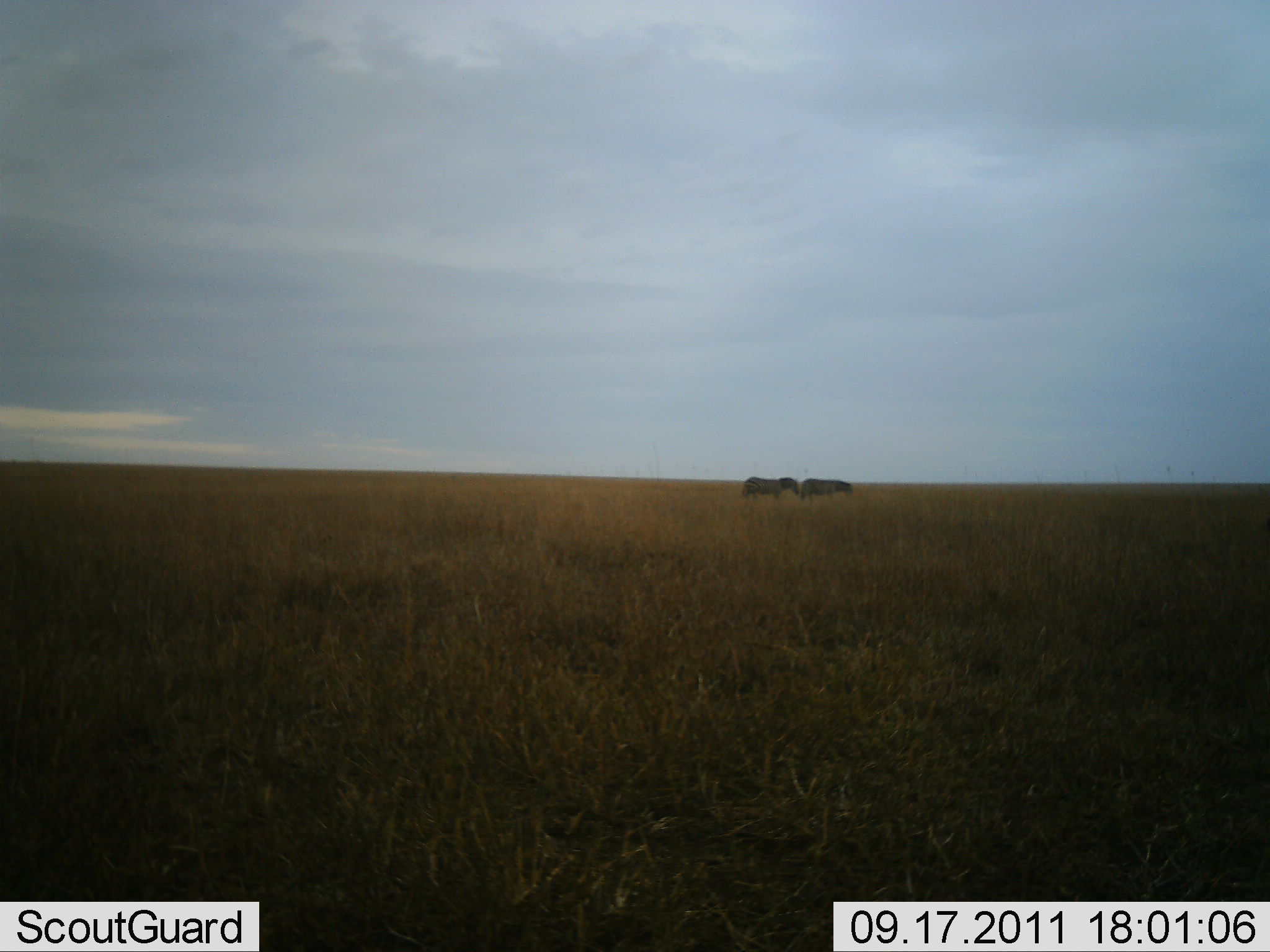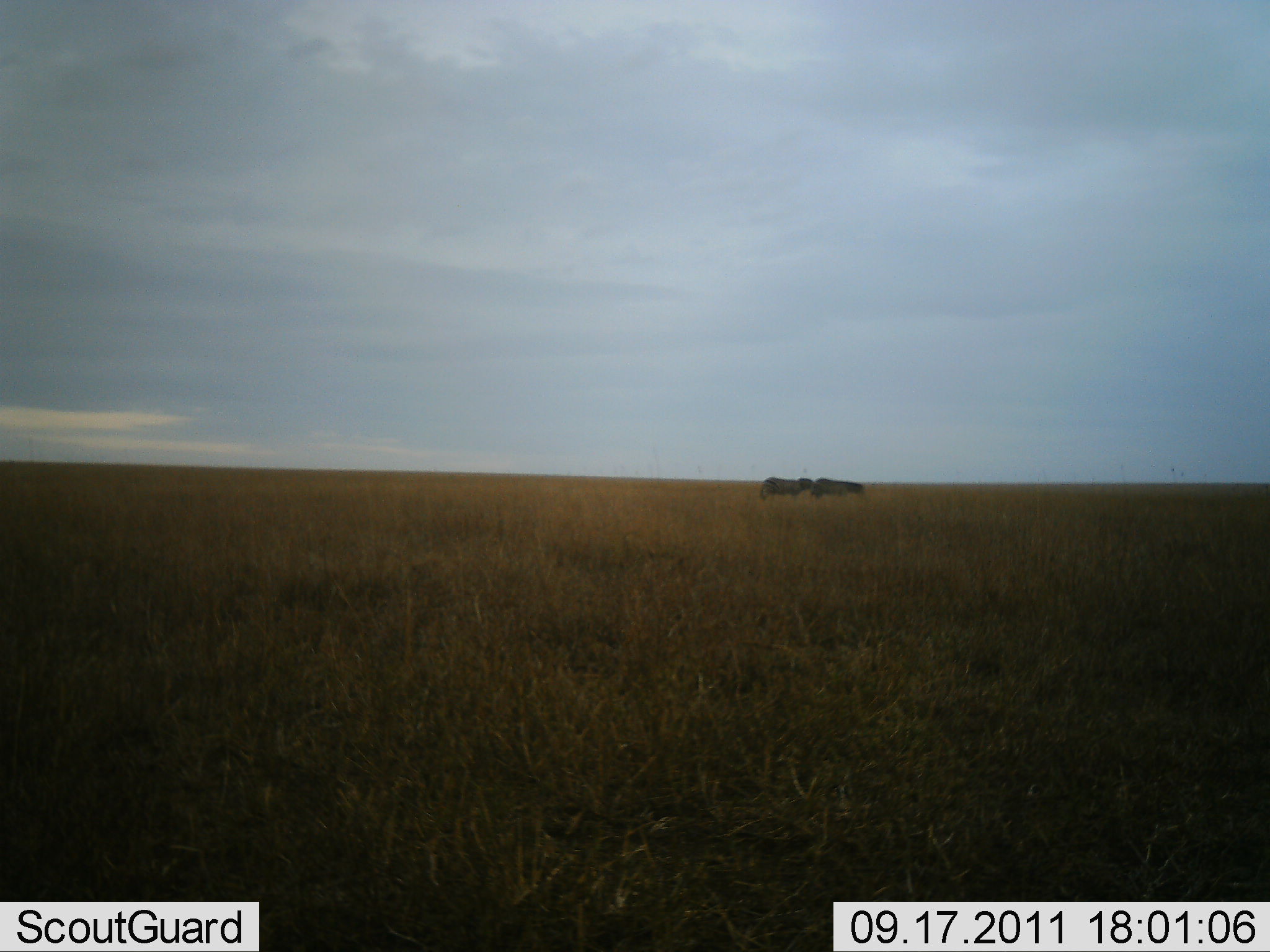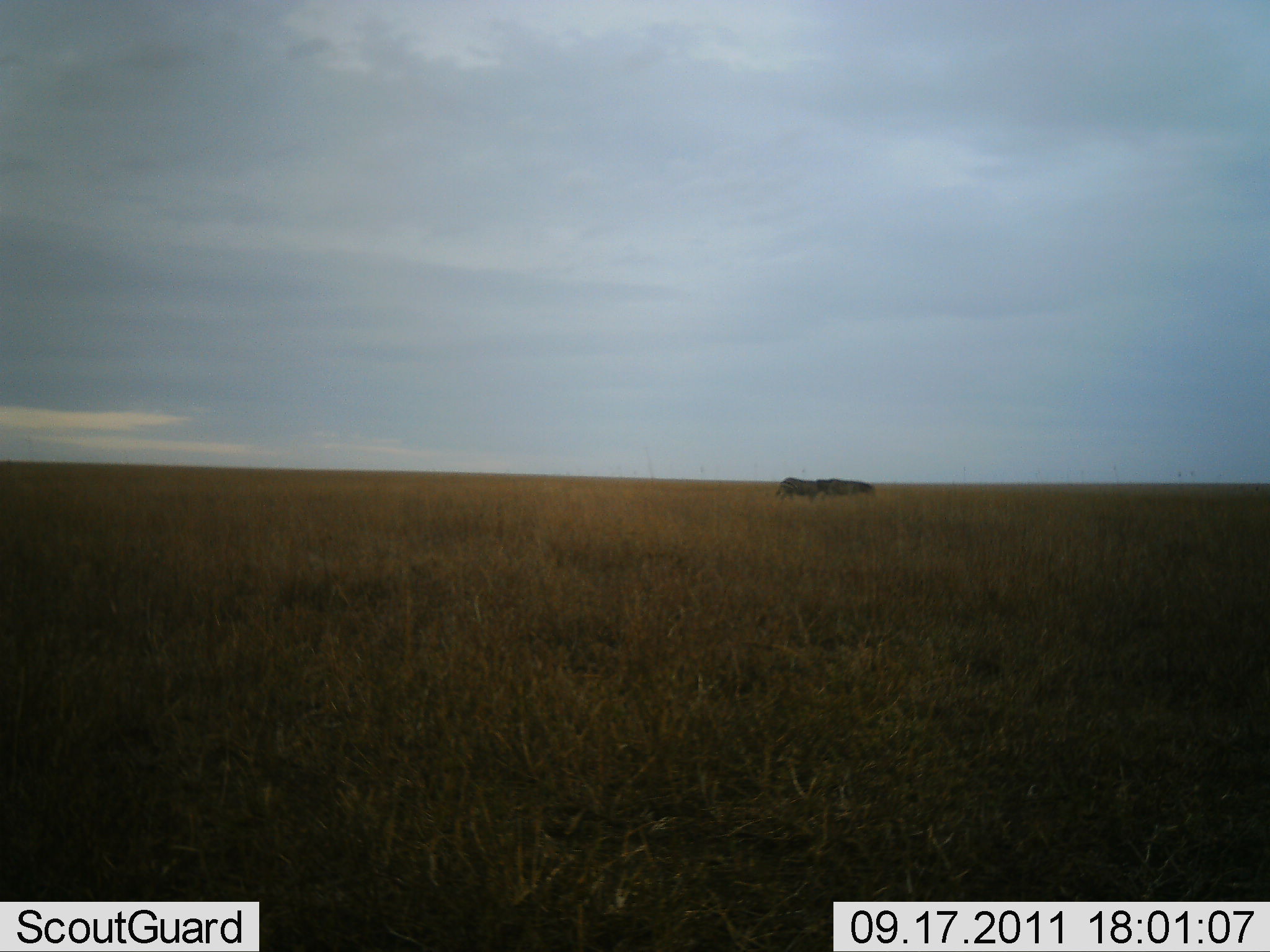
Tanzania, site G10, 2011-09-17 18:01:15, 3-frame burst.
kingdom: Animalia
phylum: Chordata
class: Mammalia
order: Perissodactyla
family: Equidae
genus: Equus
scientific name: Equus quagga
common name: plains zebra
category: zebra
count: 2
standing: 0%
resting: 0%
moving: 100%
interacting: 0%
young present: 0%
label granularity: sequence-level